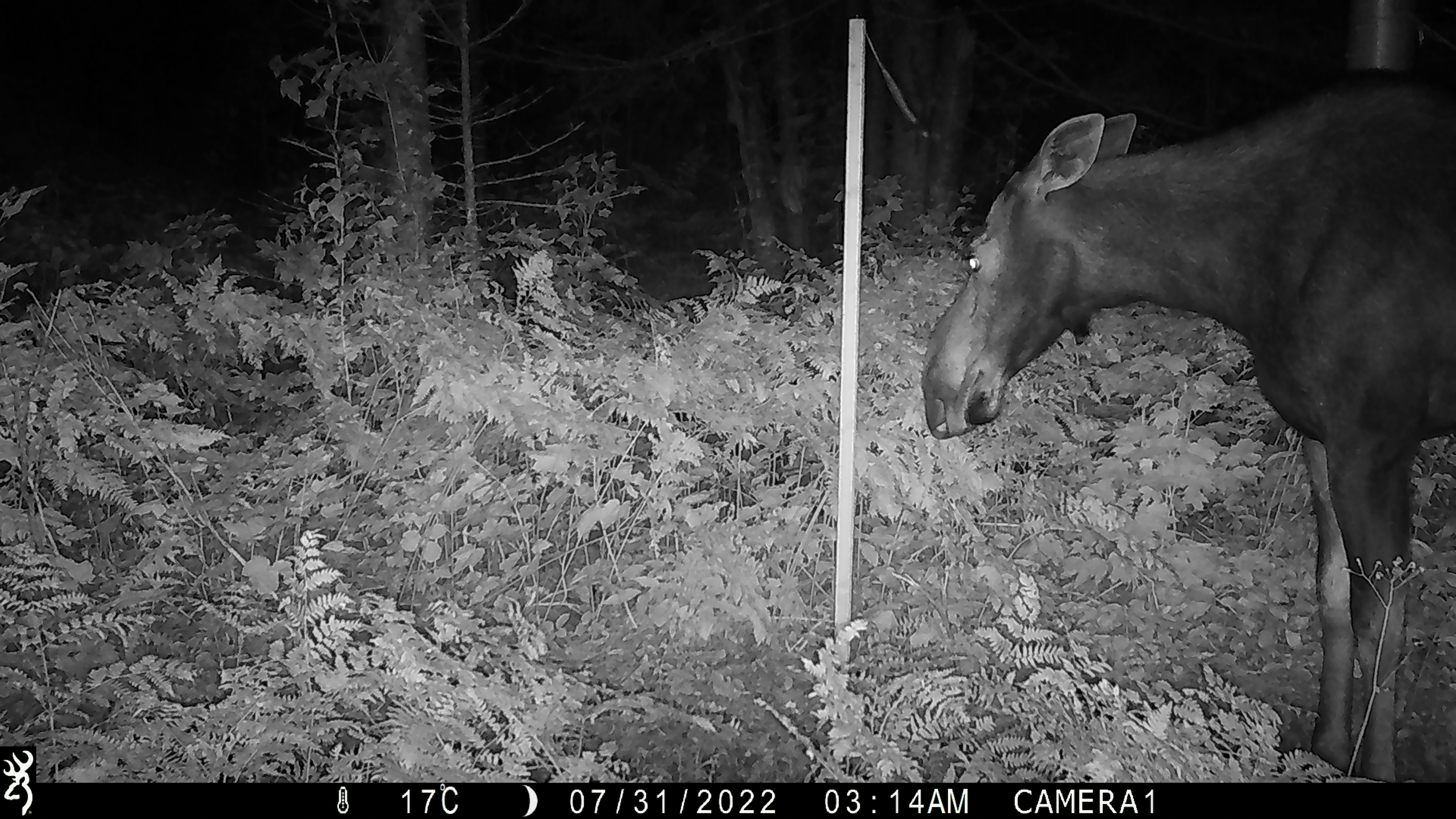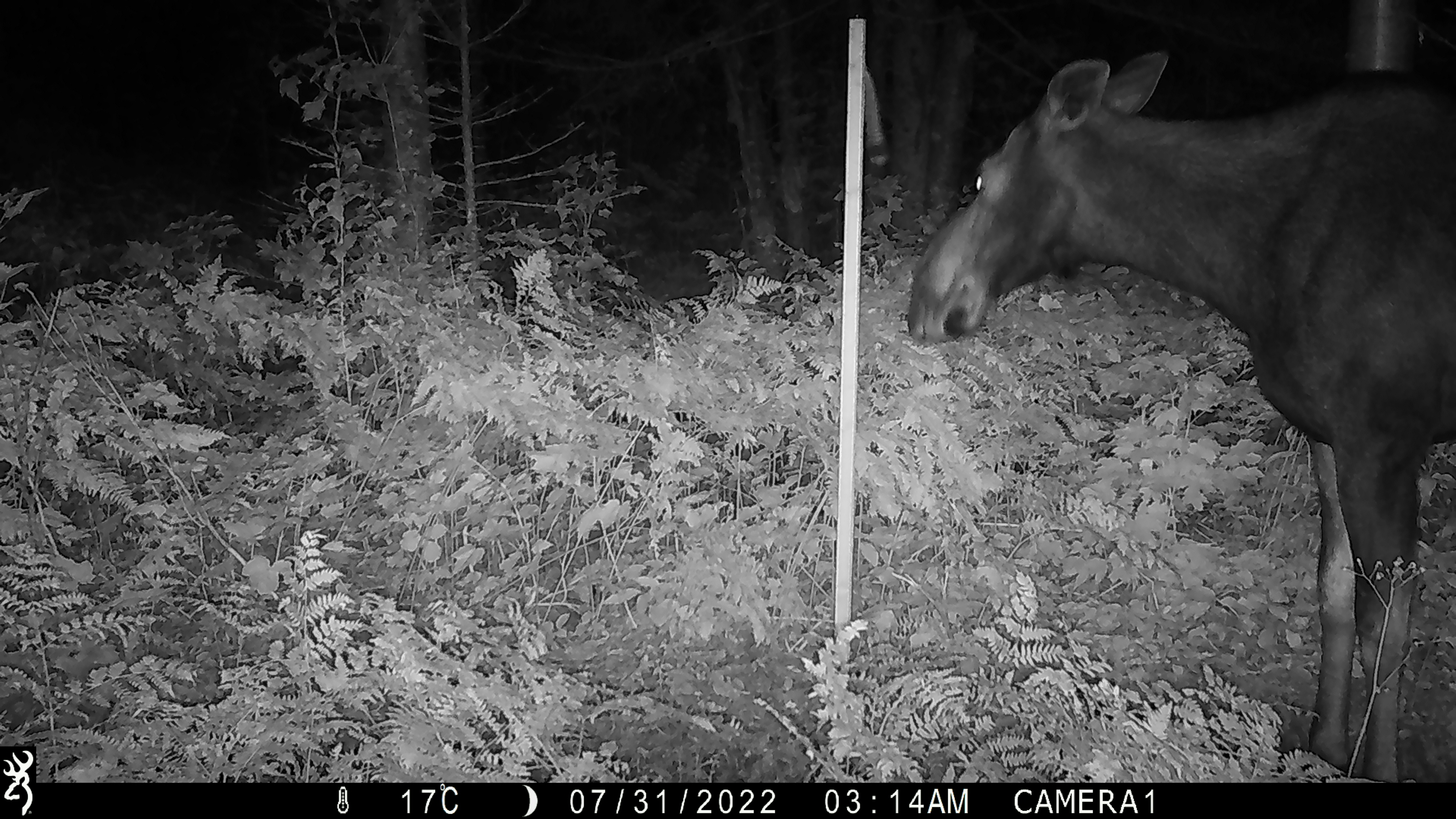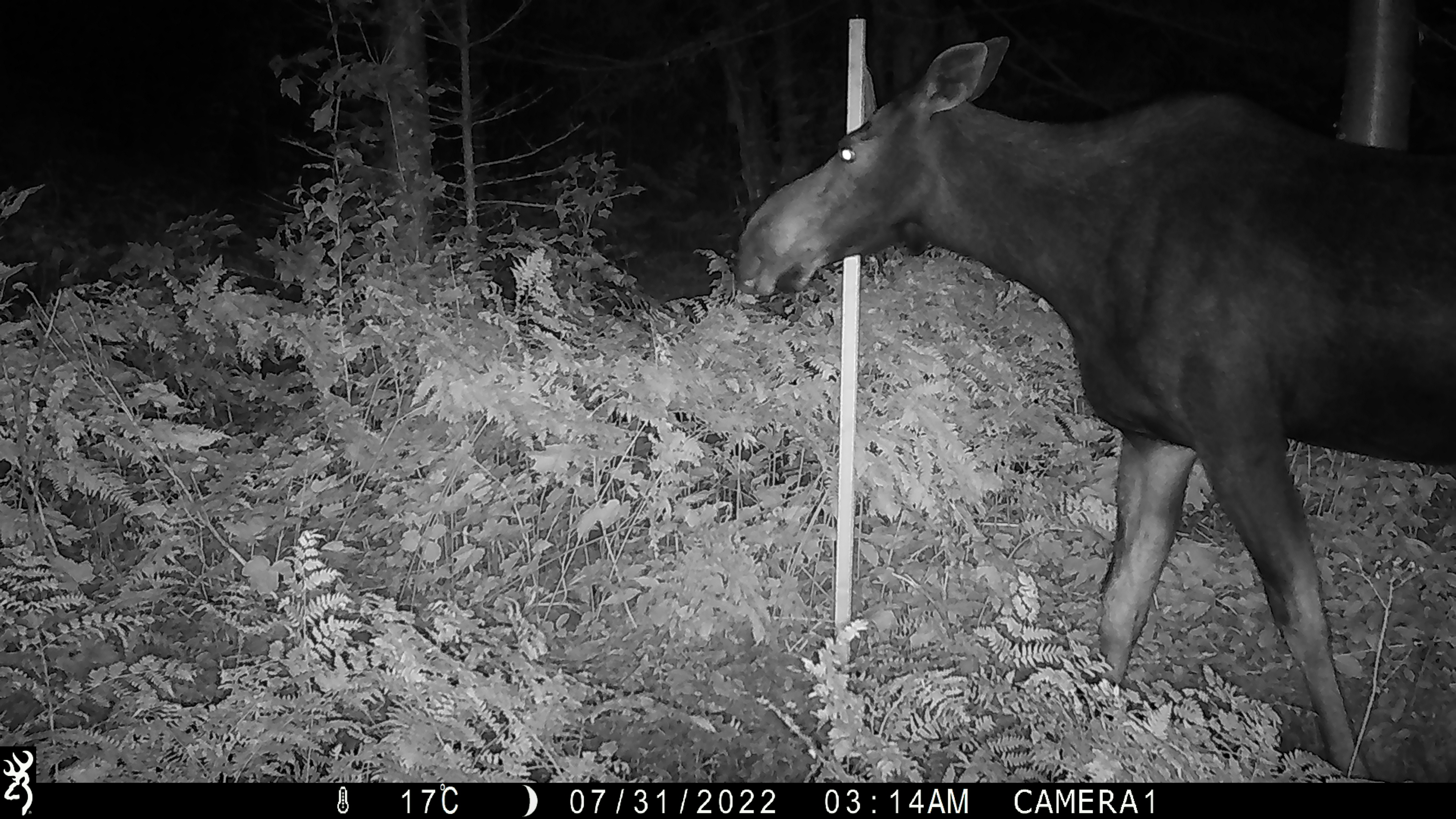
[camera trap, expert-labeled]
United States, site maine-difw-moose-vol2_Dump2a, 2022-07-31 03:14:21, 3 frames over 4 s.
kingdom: Animalia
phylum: Chordata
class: Mammalia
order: Artiodactyla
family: Cervidae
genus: Alces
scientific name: Alces alces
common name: moose